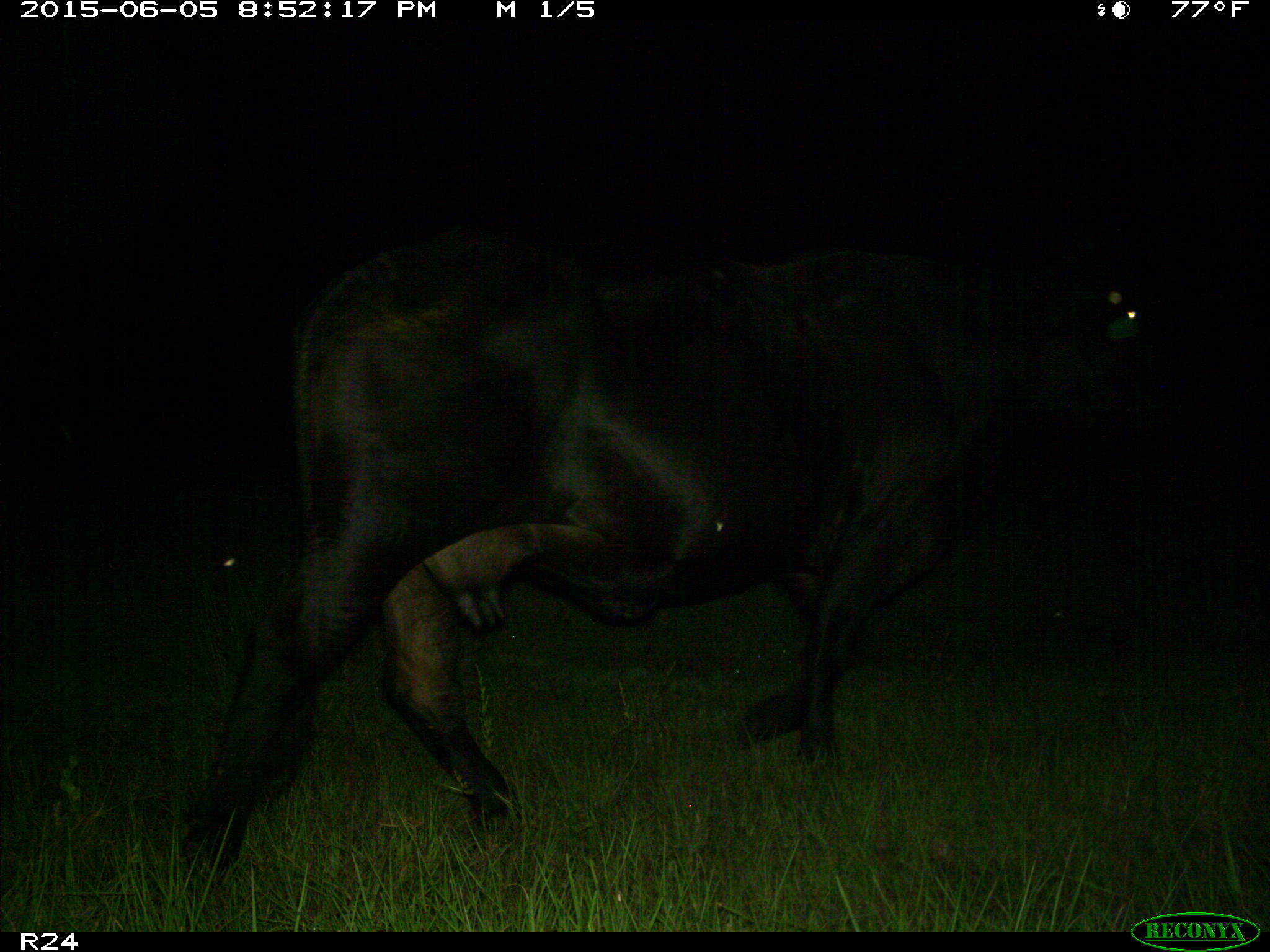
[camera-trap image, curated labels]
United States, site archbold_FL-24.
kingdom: Animalia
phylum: Chordata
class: Mammalia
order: Artiodactyla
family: Bovidae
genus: Bos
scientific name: Bos taurus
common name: domestic cow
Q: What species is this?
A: Bos taurus (domestic cow).